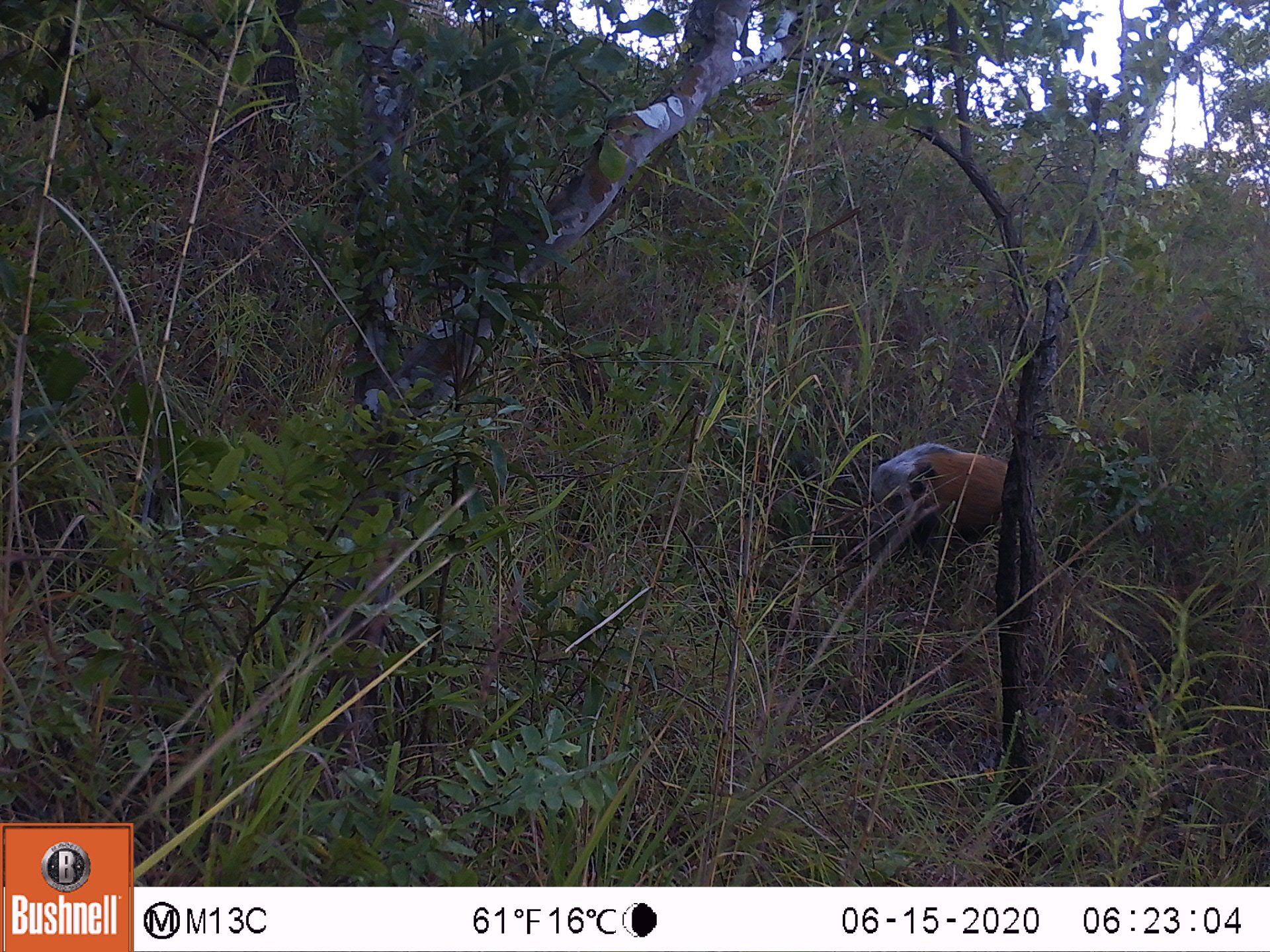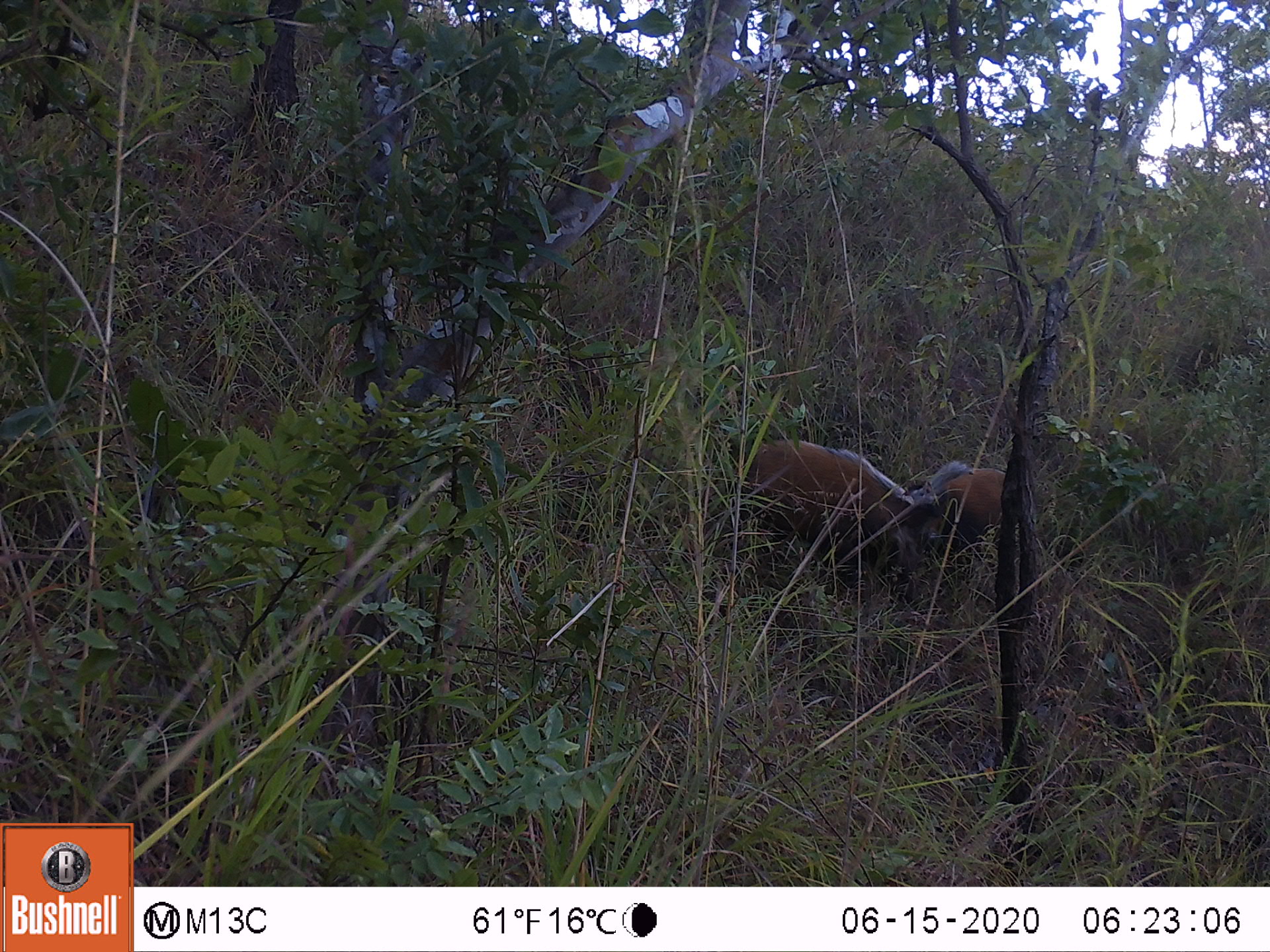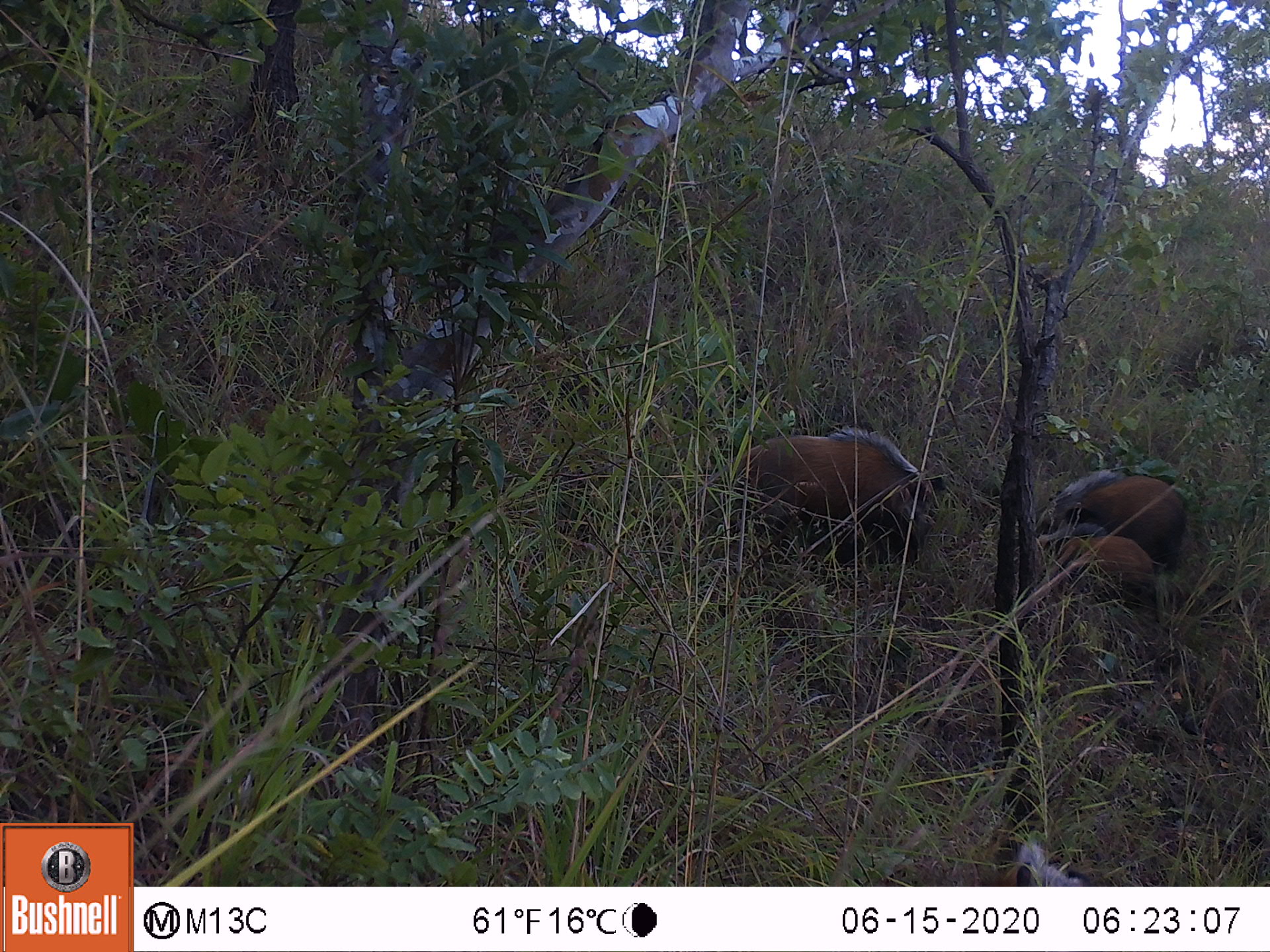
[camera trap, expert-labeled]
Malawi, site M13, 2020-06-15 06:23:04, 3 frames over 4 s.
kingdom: Animalia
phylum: Chordata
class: Mammalia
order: Artiodactyla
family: Suidae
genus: Potamochoerus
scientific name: Potamochoerus larvatus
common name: bushpig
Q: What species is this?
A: Bushpig (Potamochoerus larvatus).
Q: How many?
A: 1.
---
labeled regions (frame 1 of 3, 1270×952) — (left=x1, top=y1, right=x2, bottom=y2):
bushpig: (left=856, top=431, right=1027, bottom=550)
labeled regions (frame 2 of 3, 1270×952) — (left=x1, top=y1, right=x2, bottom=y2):
bushpig: (left=741, top=430, right=914, bottom=571); (left=888, top=456, right=1010, bottom=583)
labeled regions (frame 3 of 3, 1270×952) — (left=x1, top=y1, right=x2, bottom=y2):
bushpig: (left=730, top=427, right=948, bottom=553); (left=1026, top=463, right=1202, bottom=572); (left=1010, top=528, right=1162, bottom=635)